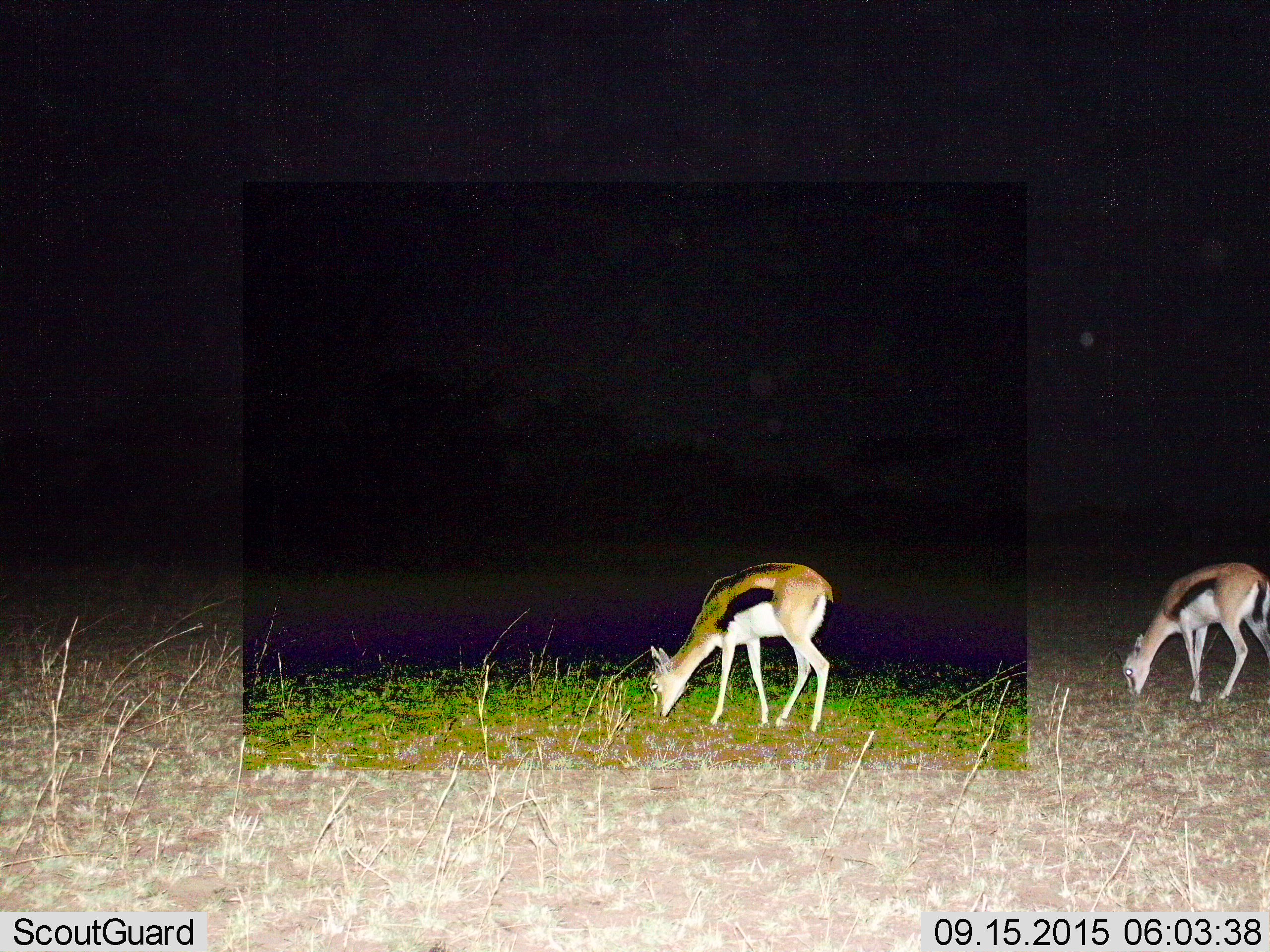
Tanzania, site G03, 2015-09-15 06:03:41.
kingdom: Animalia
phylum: Chordata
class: Mammalia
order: Artiodactyla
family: Bovidae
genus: Eudorcas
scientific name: Eudorcas thomsonii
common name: thomson's gazelle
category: gazellethomsons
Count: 2.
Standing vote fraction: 47%.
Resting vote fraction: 0%.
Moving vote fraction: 6%.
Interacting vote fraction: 0%.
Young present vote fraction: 12%.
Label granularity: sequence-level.